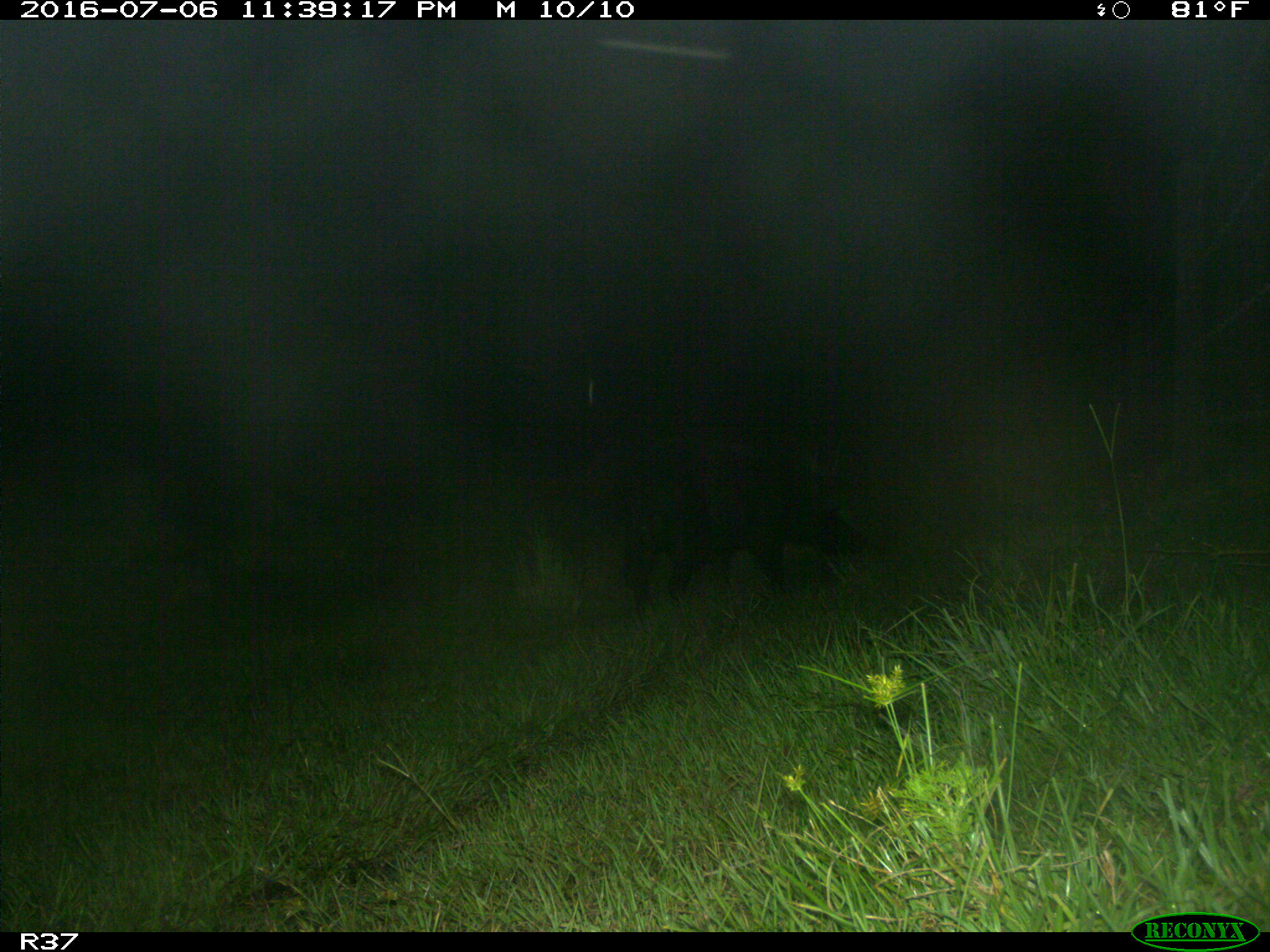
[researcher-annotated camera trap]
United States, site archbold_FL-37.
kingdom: Animalia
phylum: Chordata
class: Mammalia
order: Artiodactyla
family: Suidae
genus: Sus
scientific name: Sus scrofa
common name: wild boar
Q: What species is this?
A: Sus scrofa (wild boar).